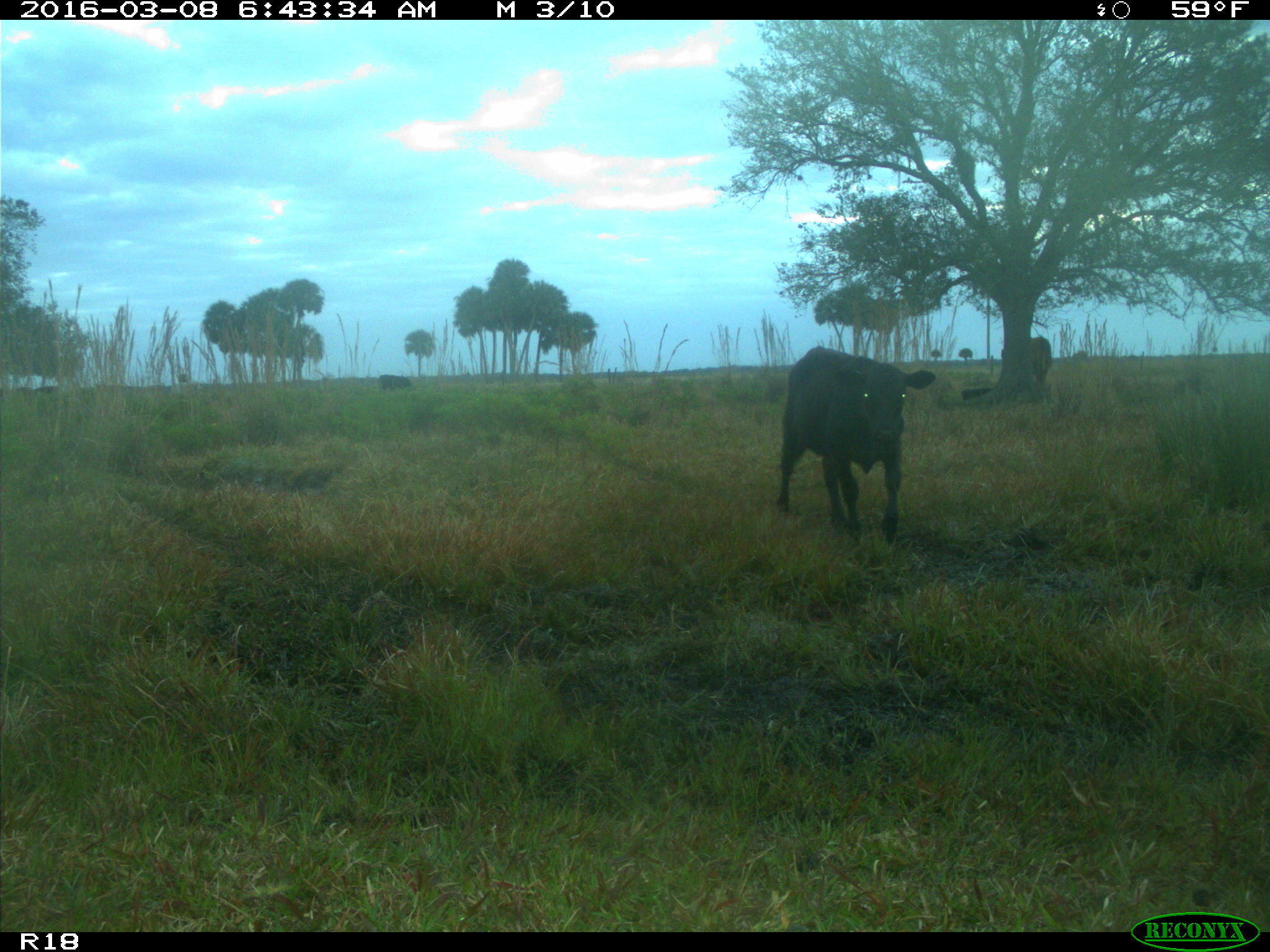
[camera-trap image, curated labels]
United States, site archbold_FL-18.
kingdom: Animalia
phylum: Chordata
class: Mammalia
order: Artiodactyla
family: Bovidae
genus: Bos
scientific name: Bos taurus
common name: domestic cow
Bos taurus (domestic cow).